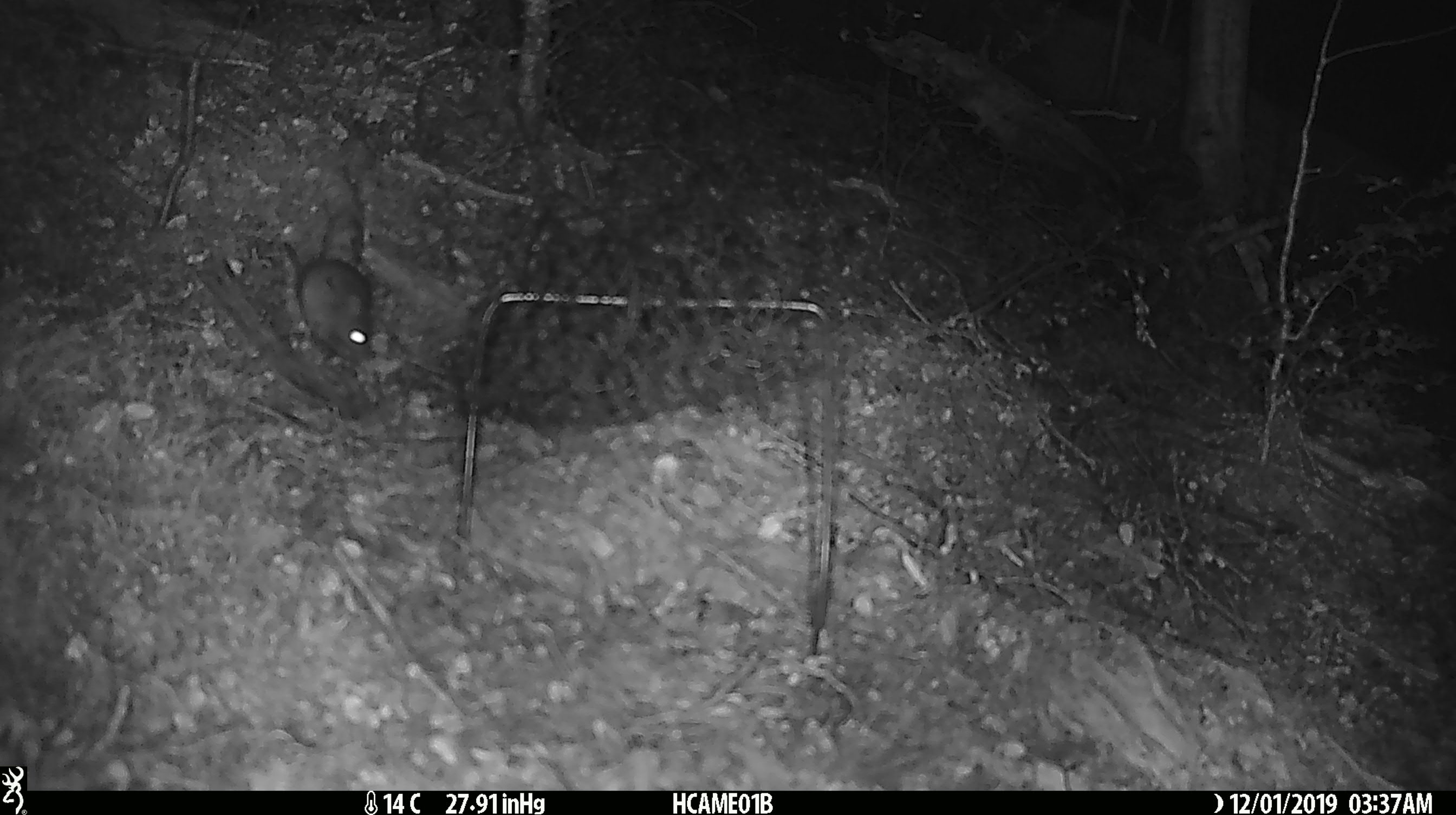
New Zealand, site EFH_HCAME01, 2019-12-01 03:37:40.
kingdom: Animalia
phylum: Chordata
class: Mammalia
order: Rodentia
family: Muridae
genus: Mus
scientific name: Mus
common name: mouse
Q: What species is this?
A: Mouse (Mus).